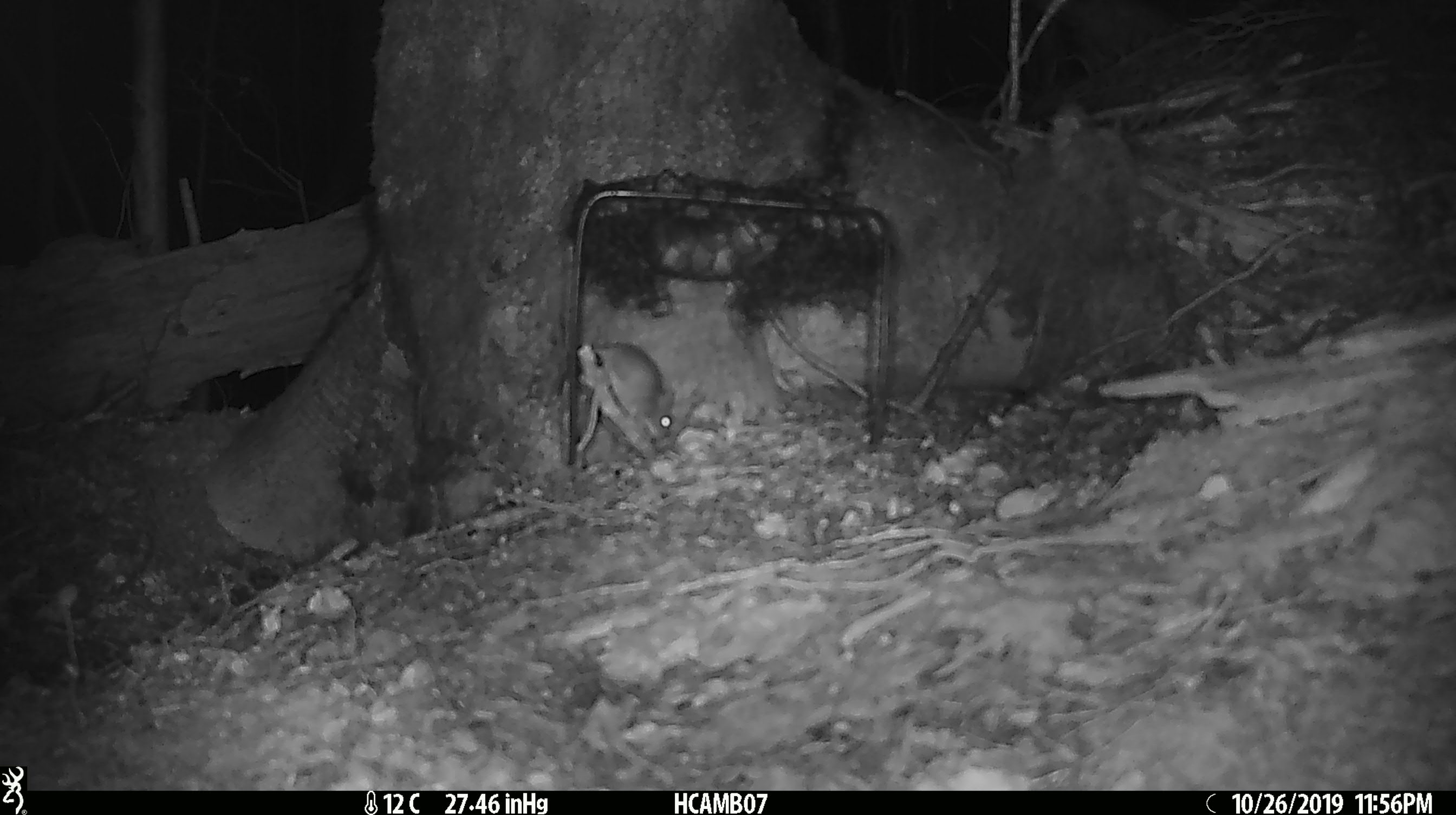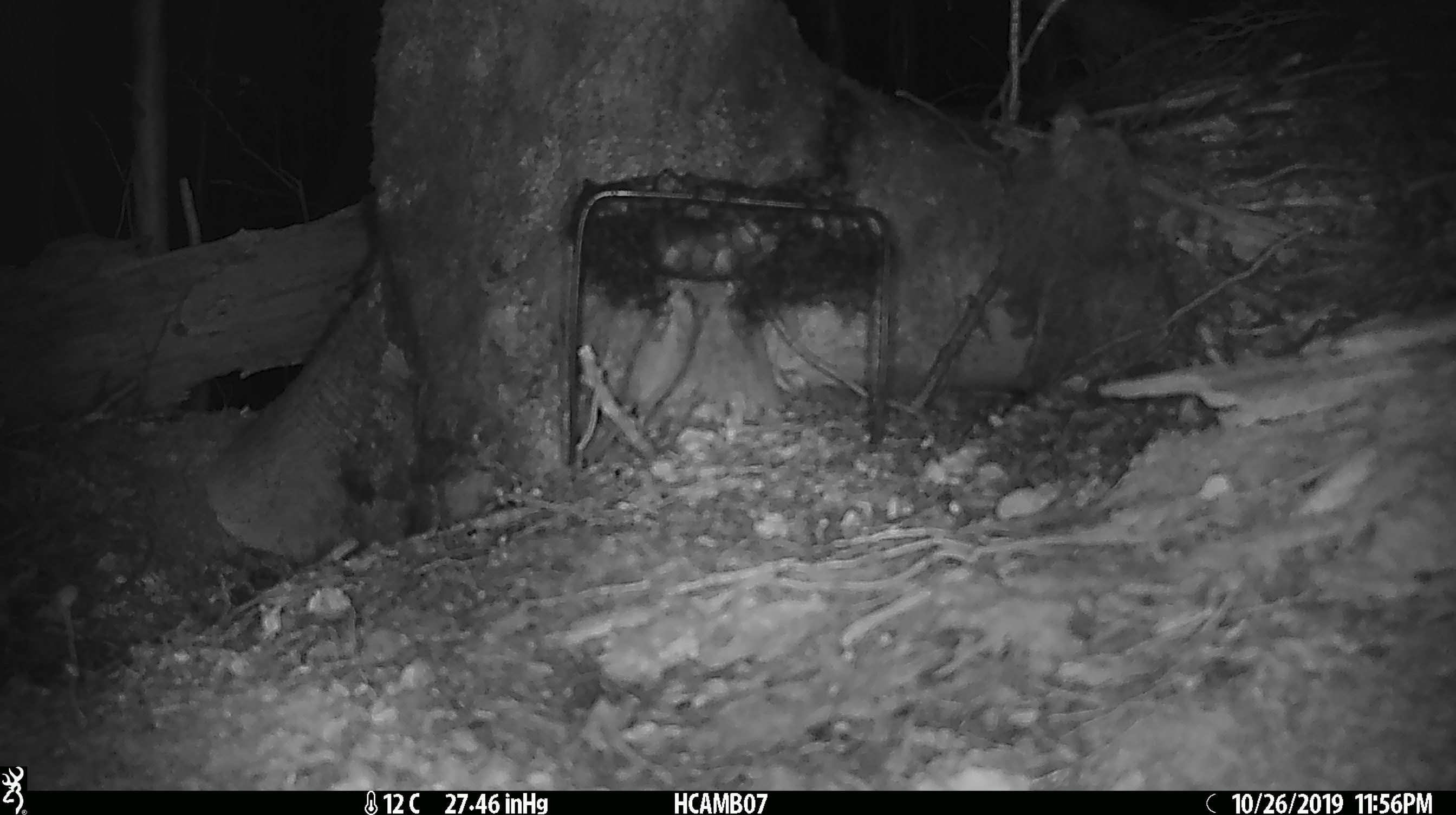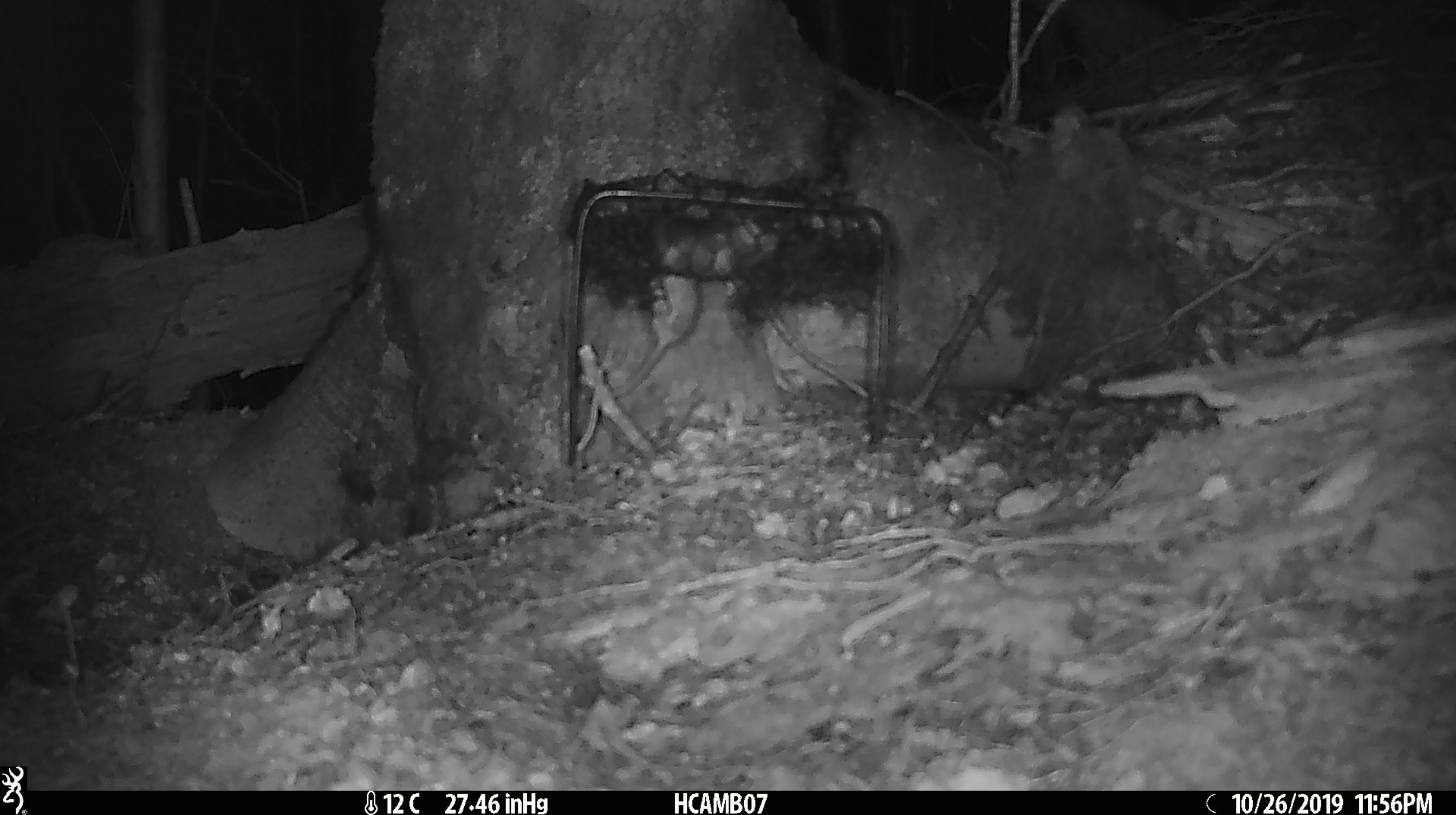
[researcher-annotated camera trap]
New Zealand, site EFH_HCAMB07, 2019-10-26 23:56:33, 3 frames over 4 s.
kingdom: Animalia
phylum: Chordata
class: Mammalia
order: Rodentia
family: Muridae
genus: Mus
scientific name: Mus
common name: mouse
Mouse (Mus).